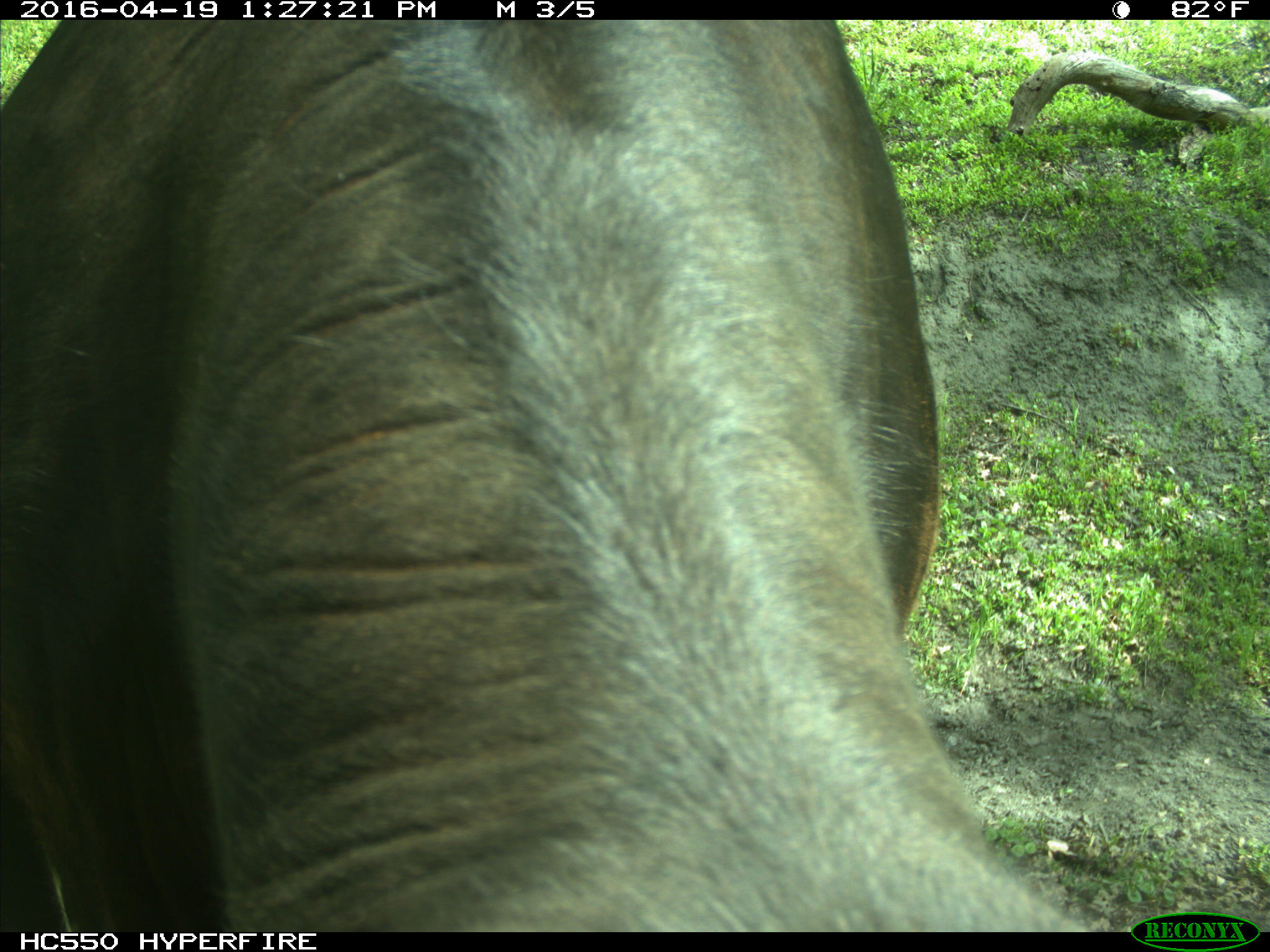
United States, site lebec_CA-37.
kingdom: Animalia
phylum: Chordata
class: Mammalia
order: Artiodactyla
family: Bovidae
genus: Bos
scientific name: Bos taurus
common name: domestic cow